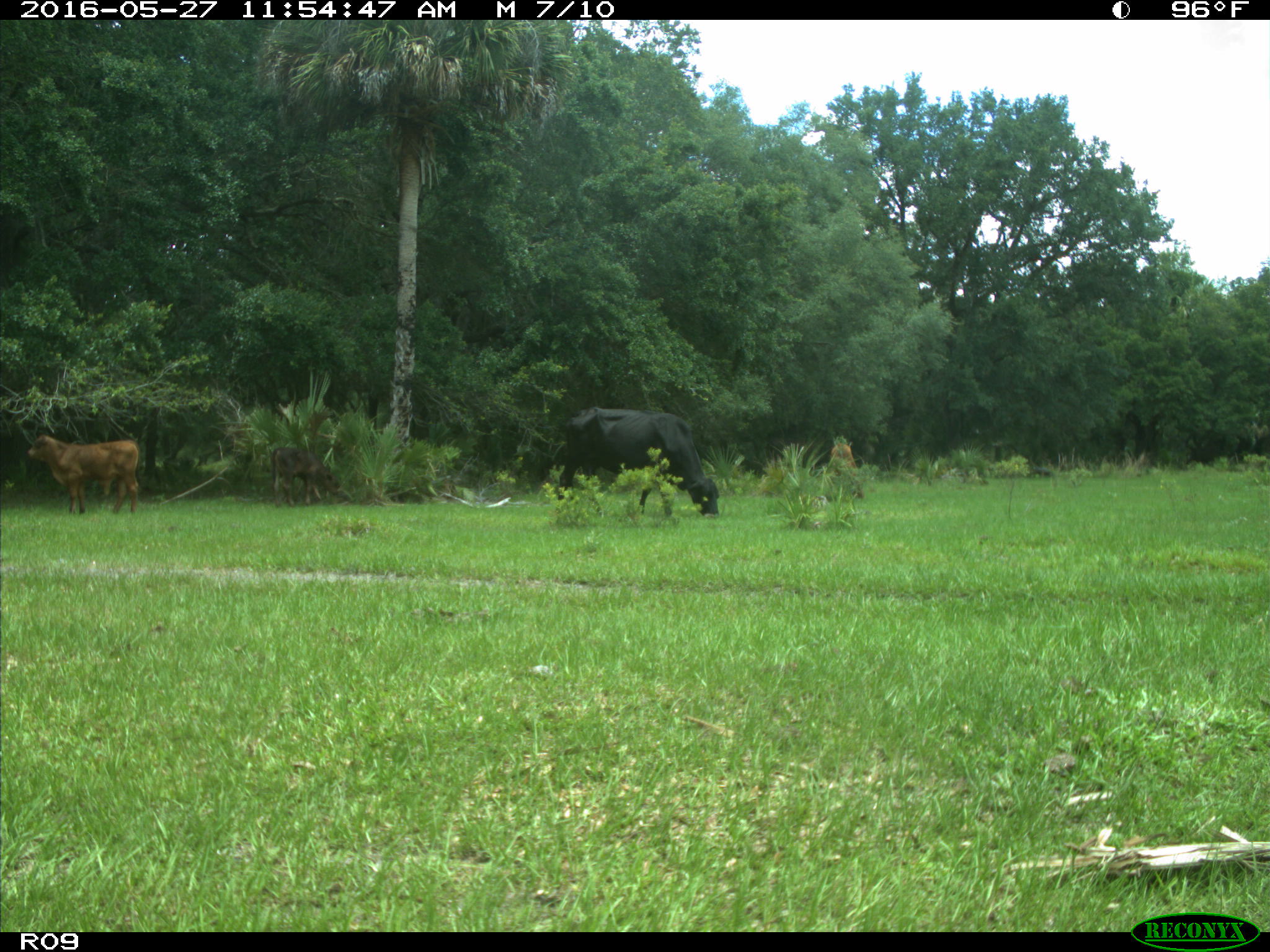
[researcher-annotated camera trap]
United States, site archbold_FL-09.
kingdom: Animalia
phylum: Chordata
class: Mammalia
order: Artiodactyla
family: Bovidae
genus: Bos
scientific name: Bos taurus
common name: domestic cow